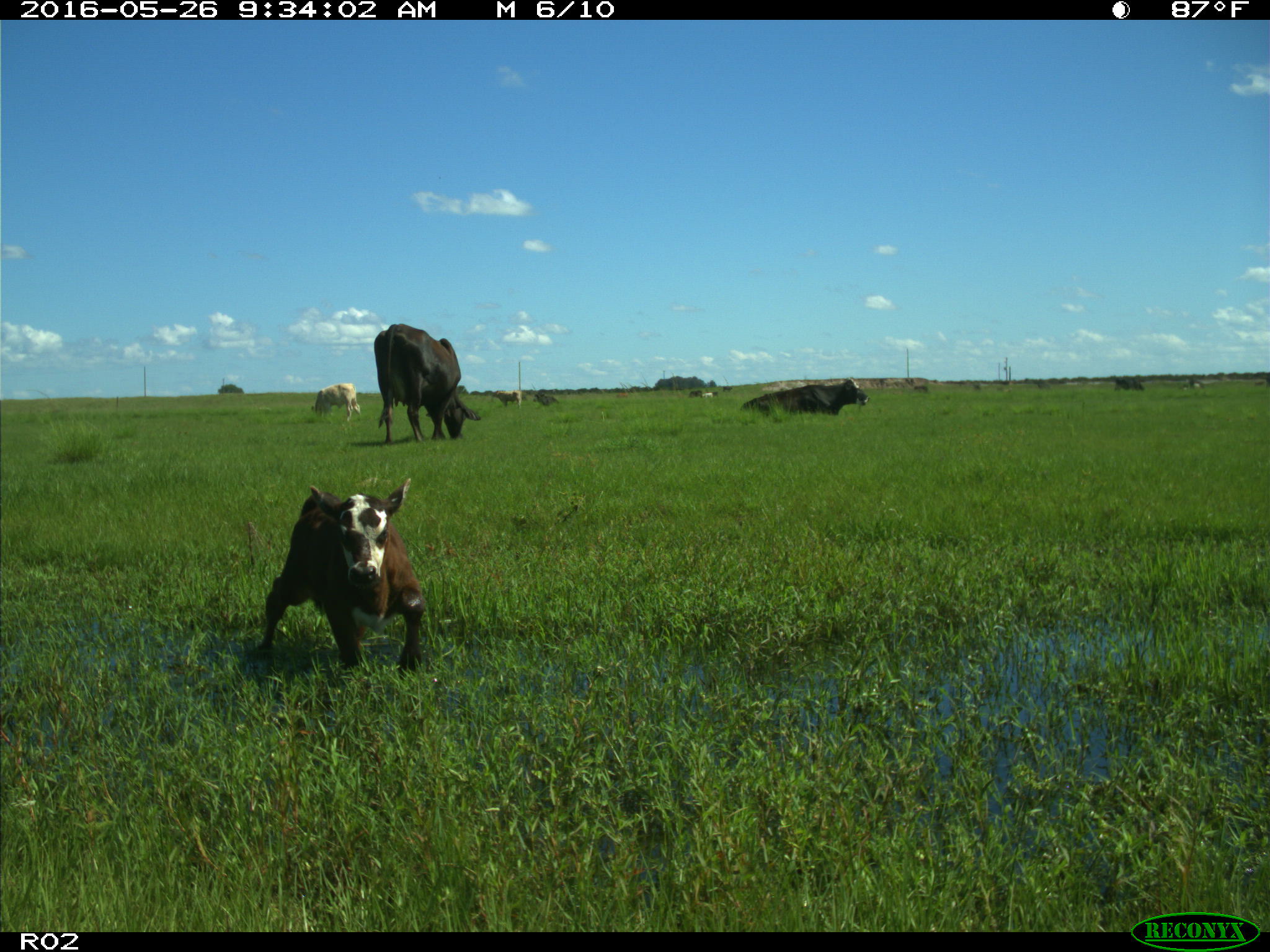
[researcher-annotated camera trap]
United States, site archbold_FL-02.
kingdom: Animalia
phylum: Chordata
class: Mammalia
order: Artiodactyla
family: Bovidae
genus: Bos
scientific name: Bos taurus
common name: domestic cow